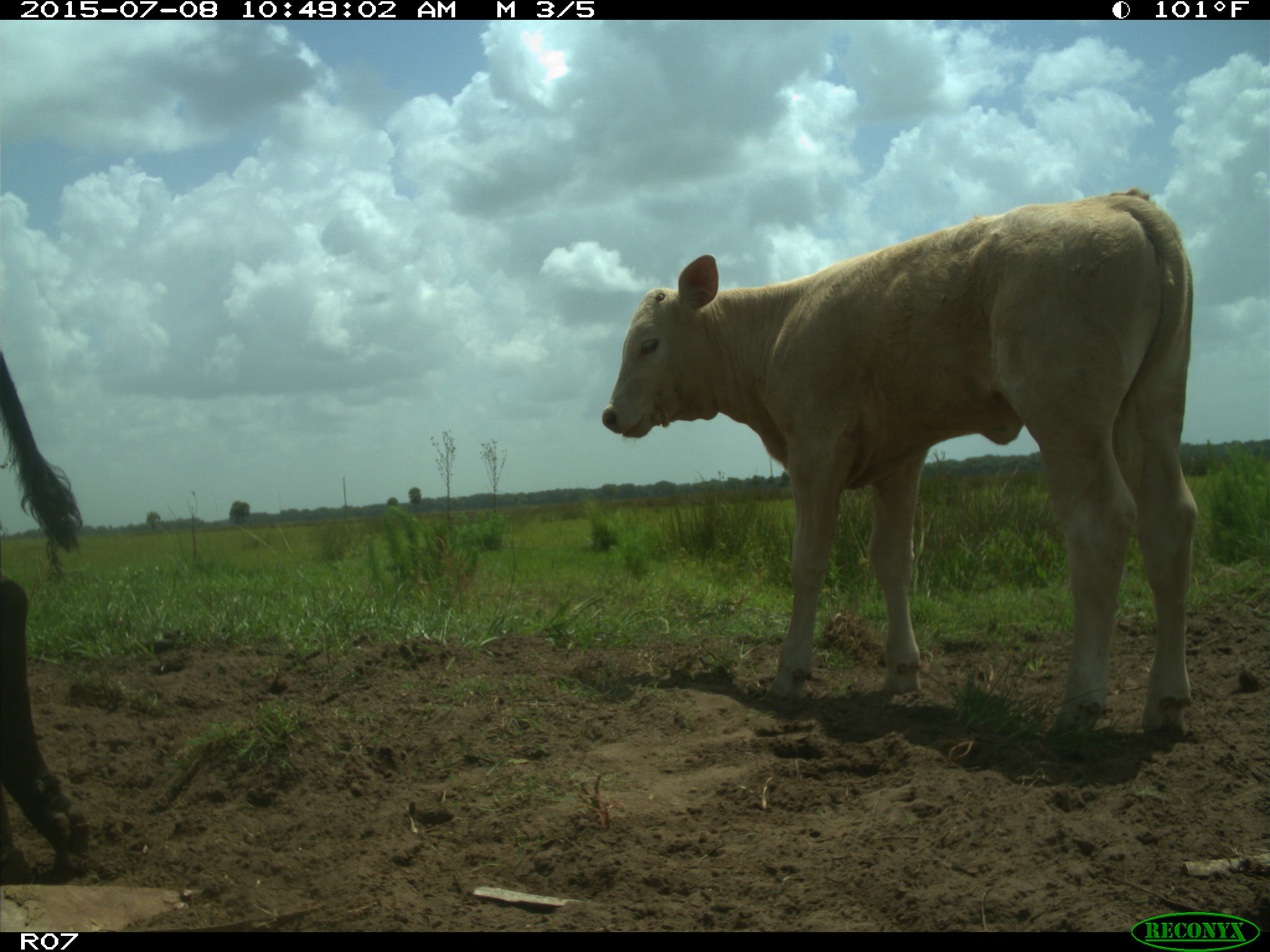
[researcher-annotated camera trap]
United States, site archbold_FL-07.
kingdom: Animalia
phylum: Chordata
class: Mammalia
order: Artiodactyla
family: Bovidae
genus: Bos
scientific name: Bos taurus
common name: domestic cow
Bos taurus (domestic cow).